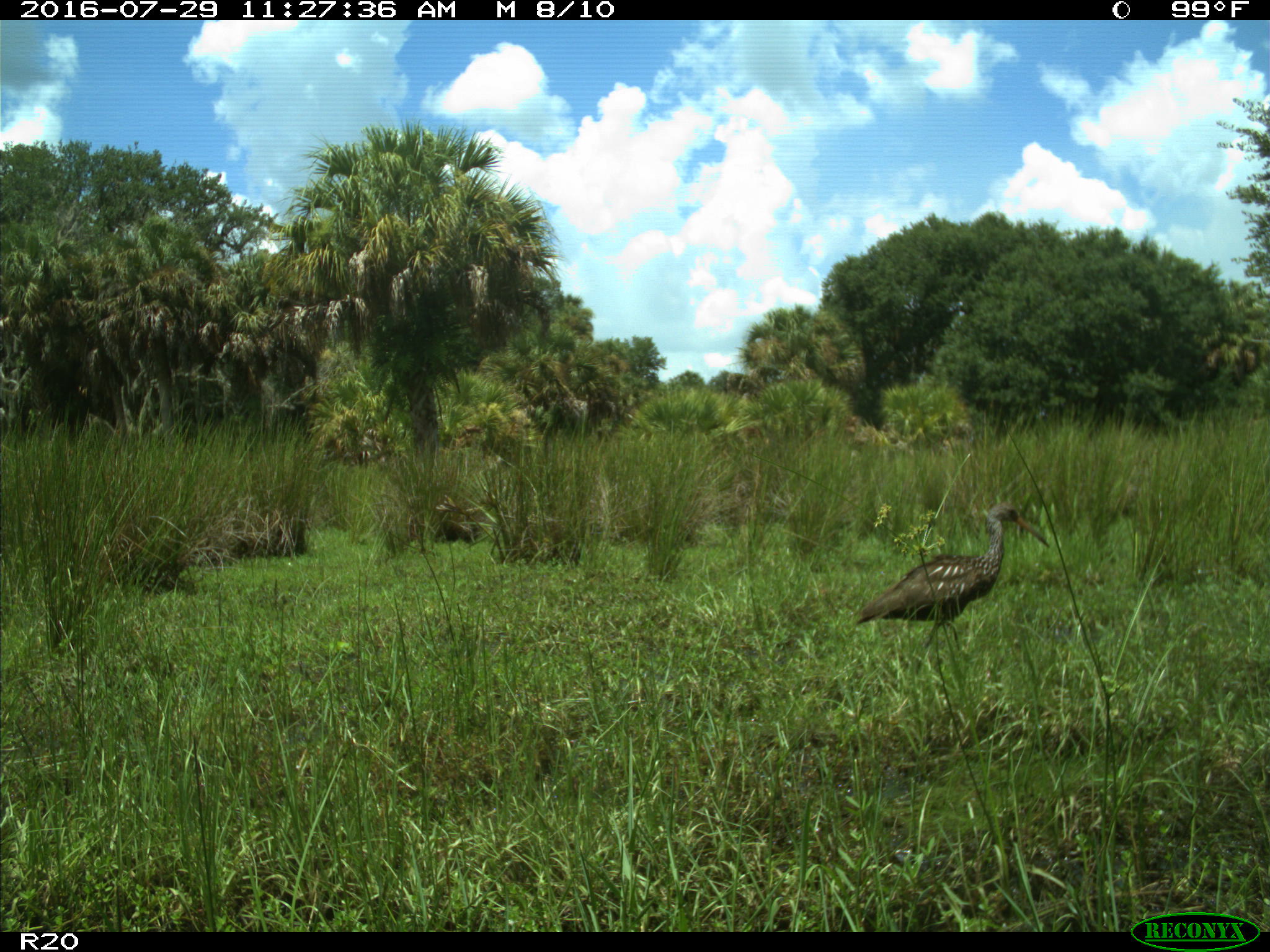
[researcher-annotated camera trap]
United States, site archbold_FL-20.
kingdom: Animalia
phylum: Chordata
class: Aves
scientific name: Aves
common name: birds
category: unidentified bird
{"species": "unidentified bird (birds) (Aves)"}